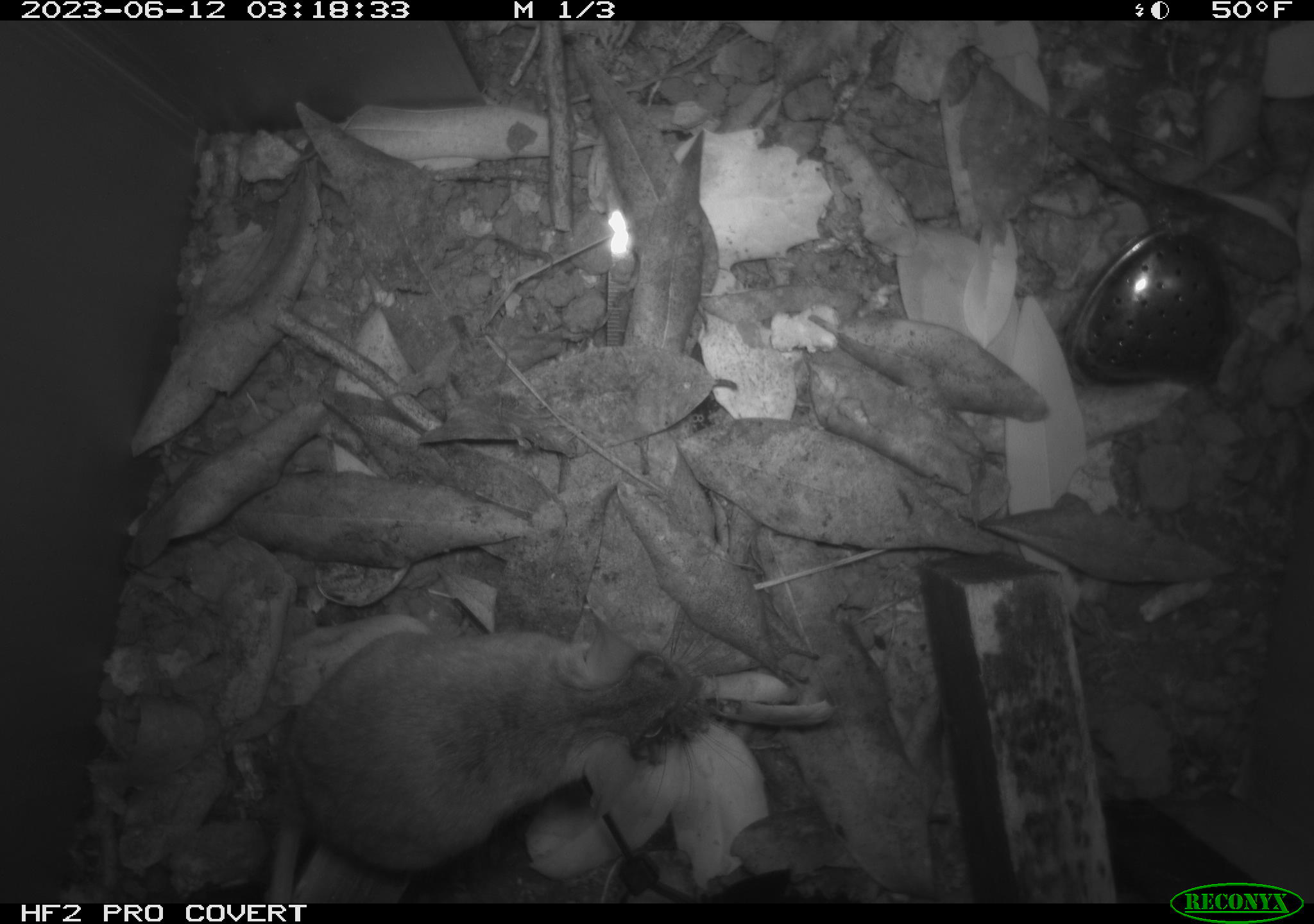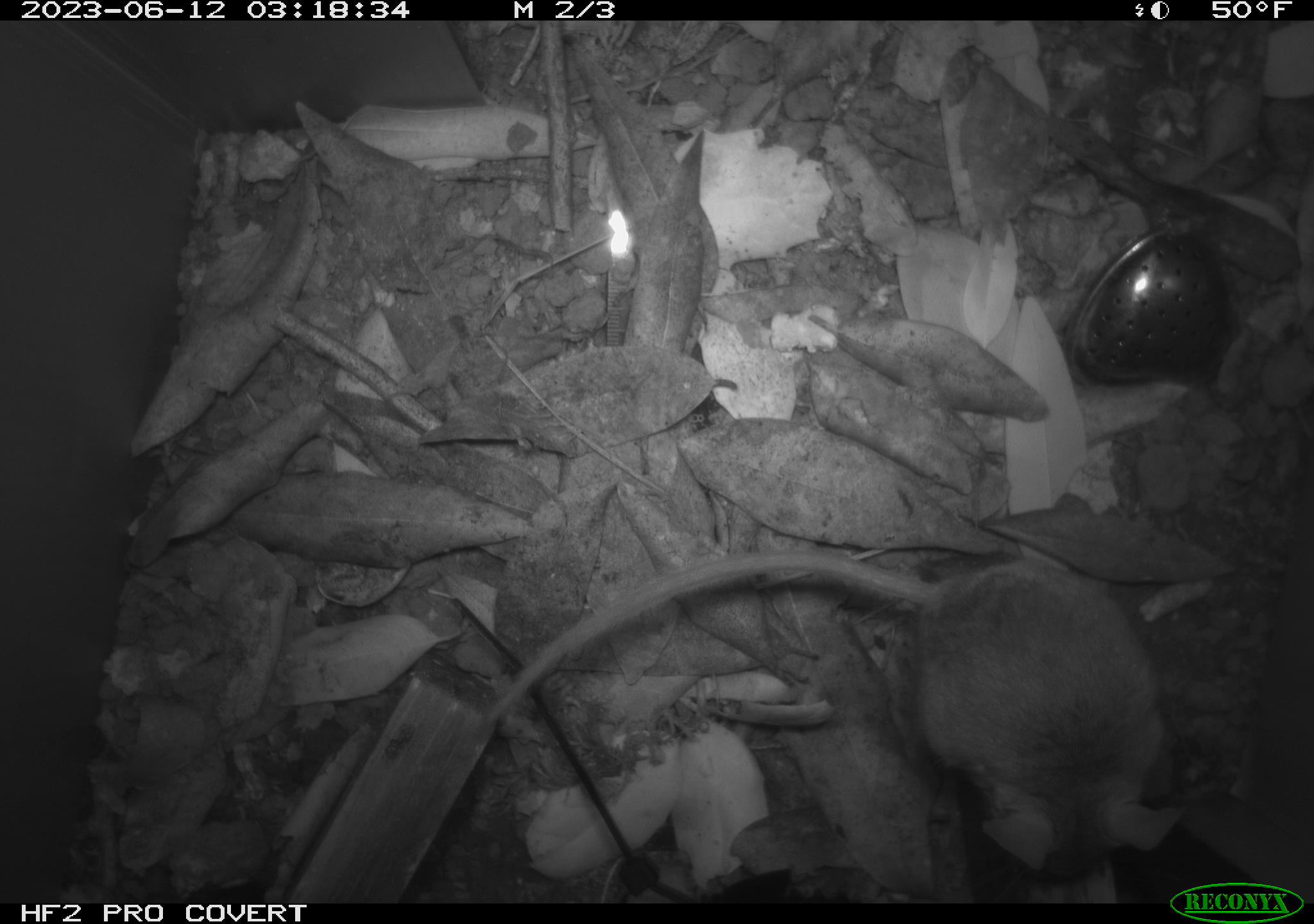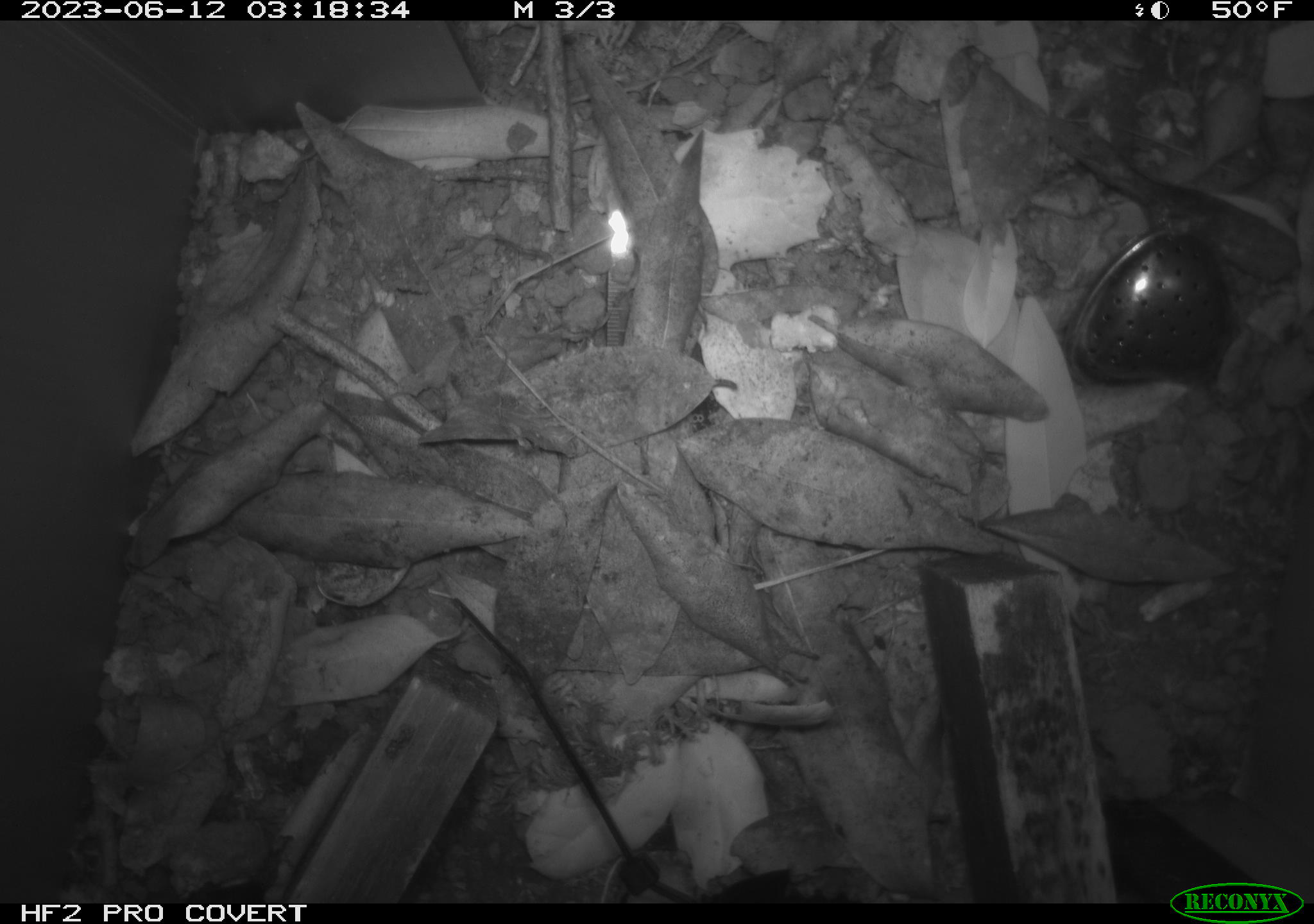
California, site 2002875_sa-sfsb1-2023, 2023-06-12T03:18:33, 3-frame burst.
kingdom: Animalia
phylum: Chordata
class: Mammalia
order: Rodentia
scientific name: Rodentia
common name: mouse species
Mouse species (Rodentia).